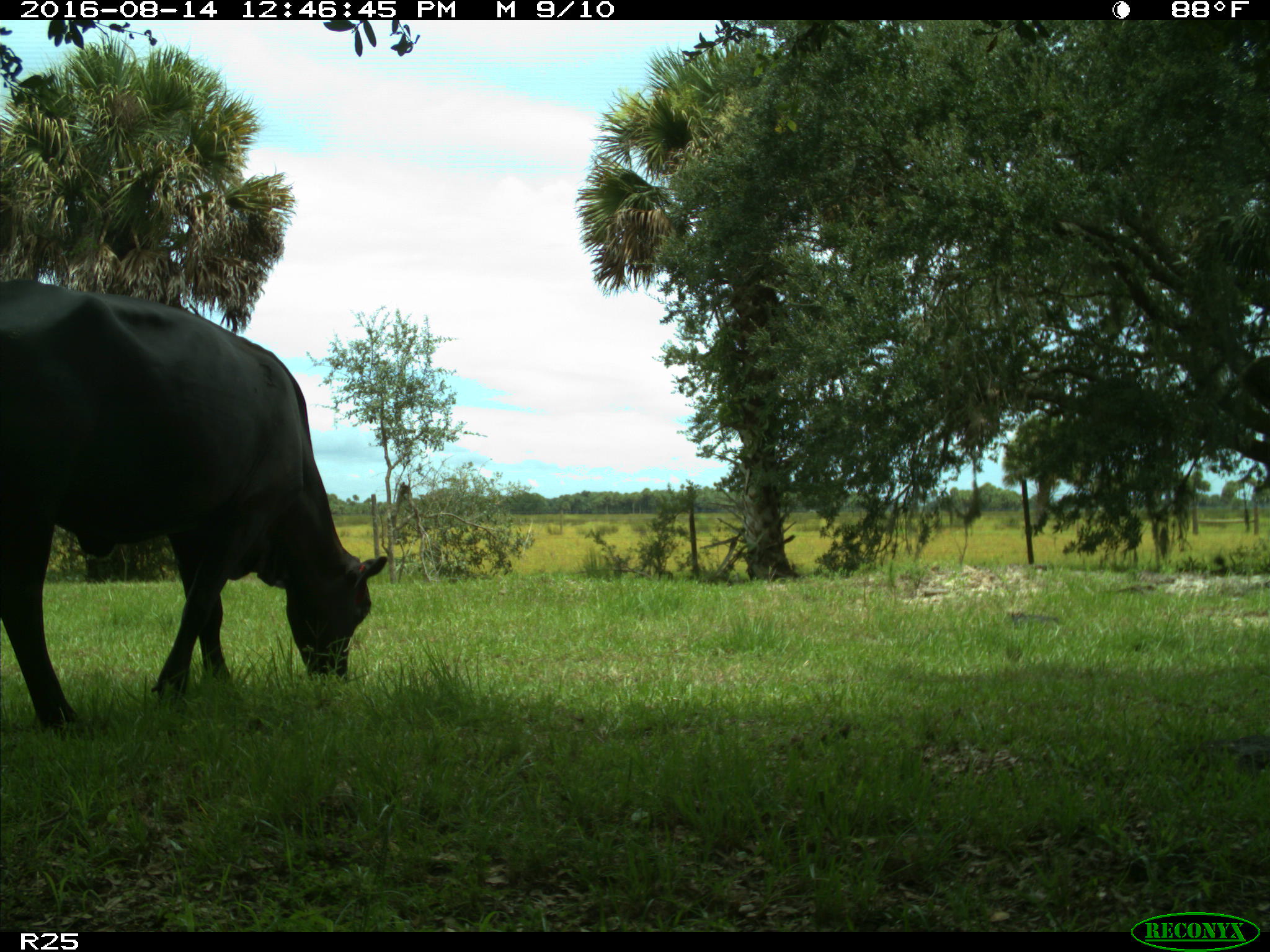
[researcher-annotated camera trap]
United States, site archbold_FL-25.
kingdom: Animalia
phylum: Chordata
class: Mammalia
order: Artiodactyla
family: Bovidae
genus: Bos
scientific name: Bos taurus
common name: domestic cow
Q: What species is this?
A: Bos taurus (domestic cow).